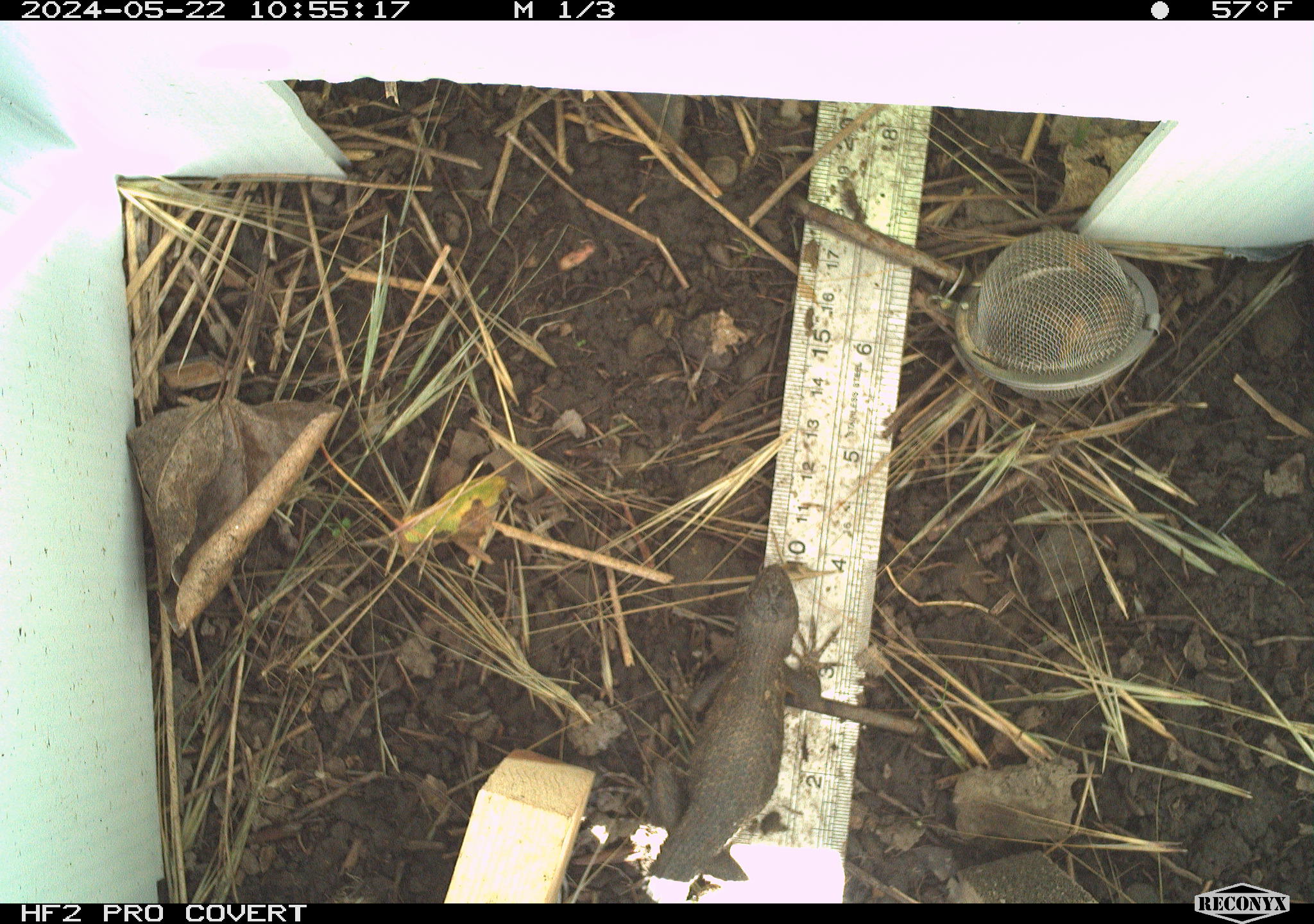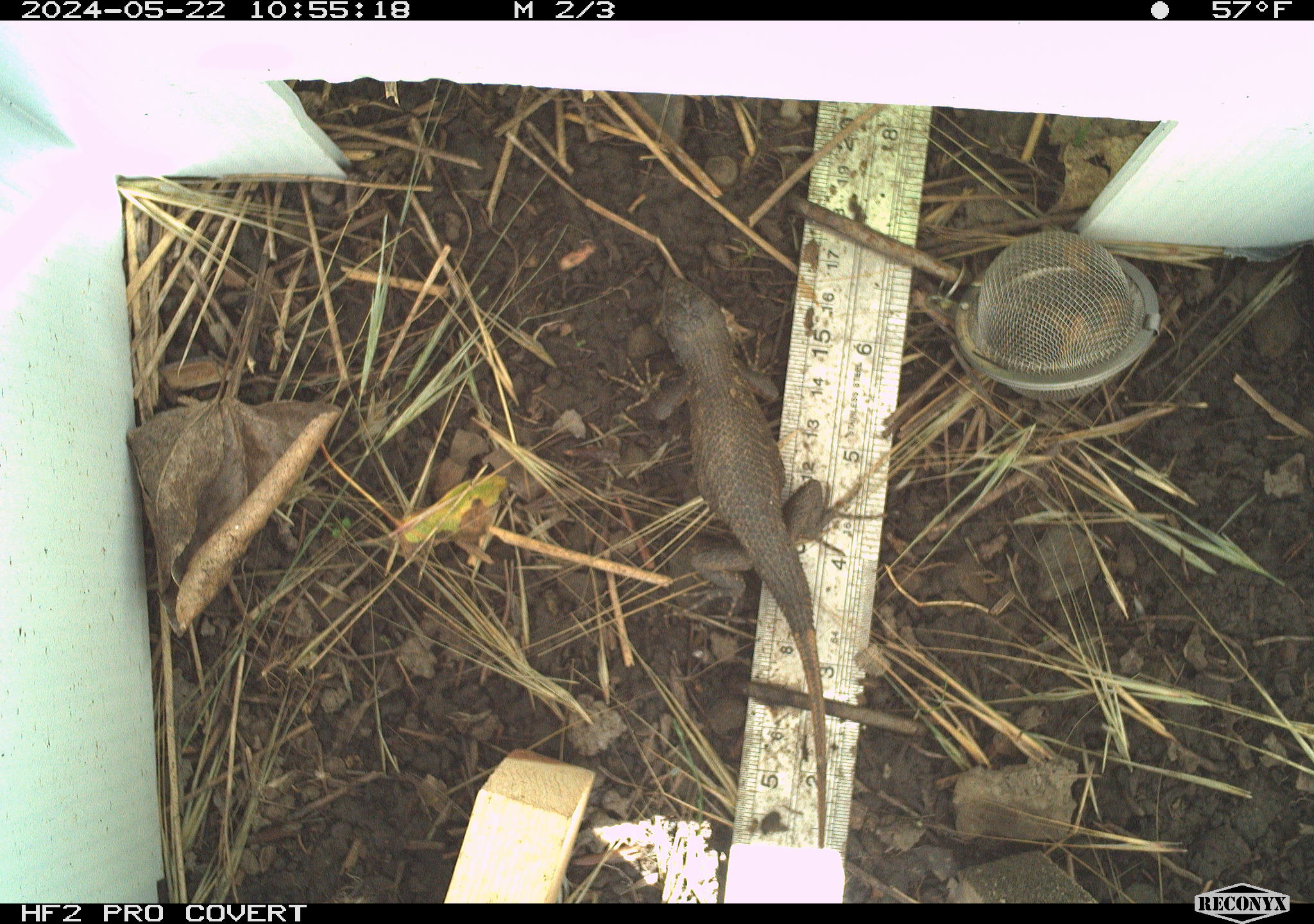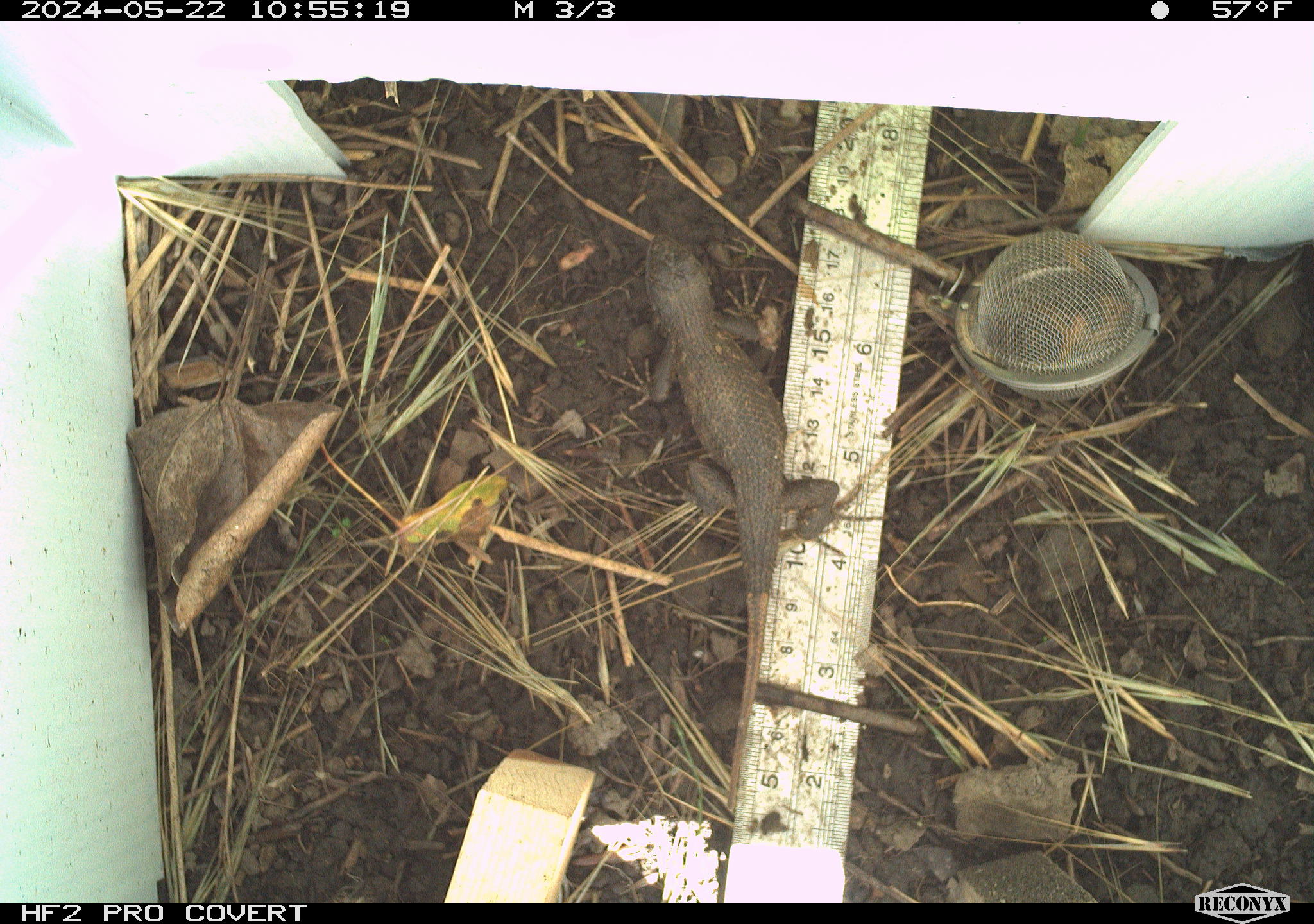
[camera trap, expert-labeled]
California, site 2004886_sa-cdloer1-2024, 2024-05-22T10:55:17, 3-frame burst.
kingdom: Animalia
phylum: Chordata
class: Reptilia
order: Squamata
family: Phrynosomatidae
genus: Sceloporus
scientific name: Sceloporus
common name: spiny lizards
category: sceloporus species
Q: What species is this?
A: Sceloporus species (spiny lizards) (Sceloporus).